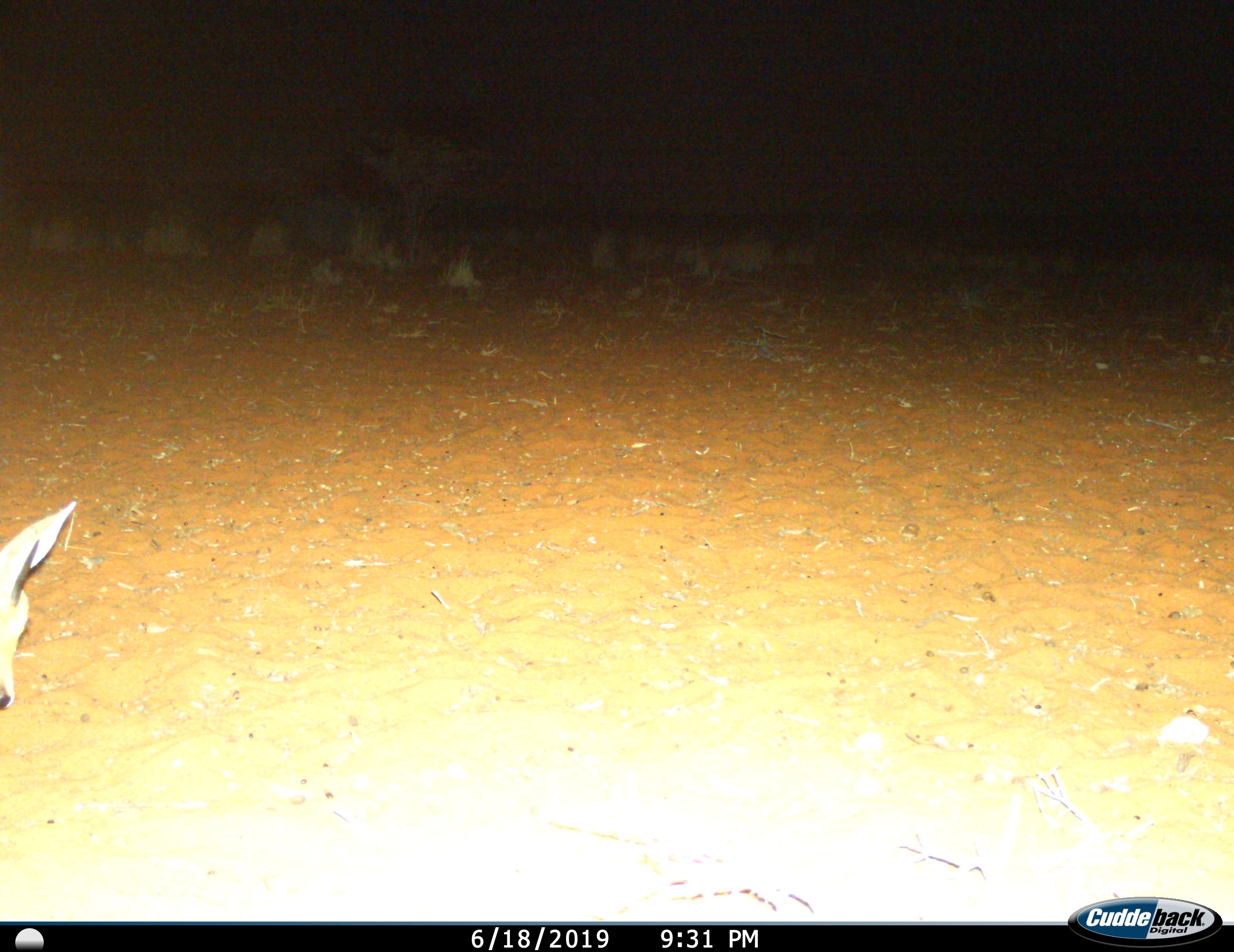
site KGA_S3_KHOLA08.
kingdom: Animalia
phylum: Chordata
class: Mammalia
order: Artiodactyla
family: Bovidae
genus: Raphicerus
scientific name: Raphicerus campestris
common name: steenbok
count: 1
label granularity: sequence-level